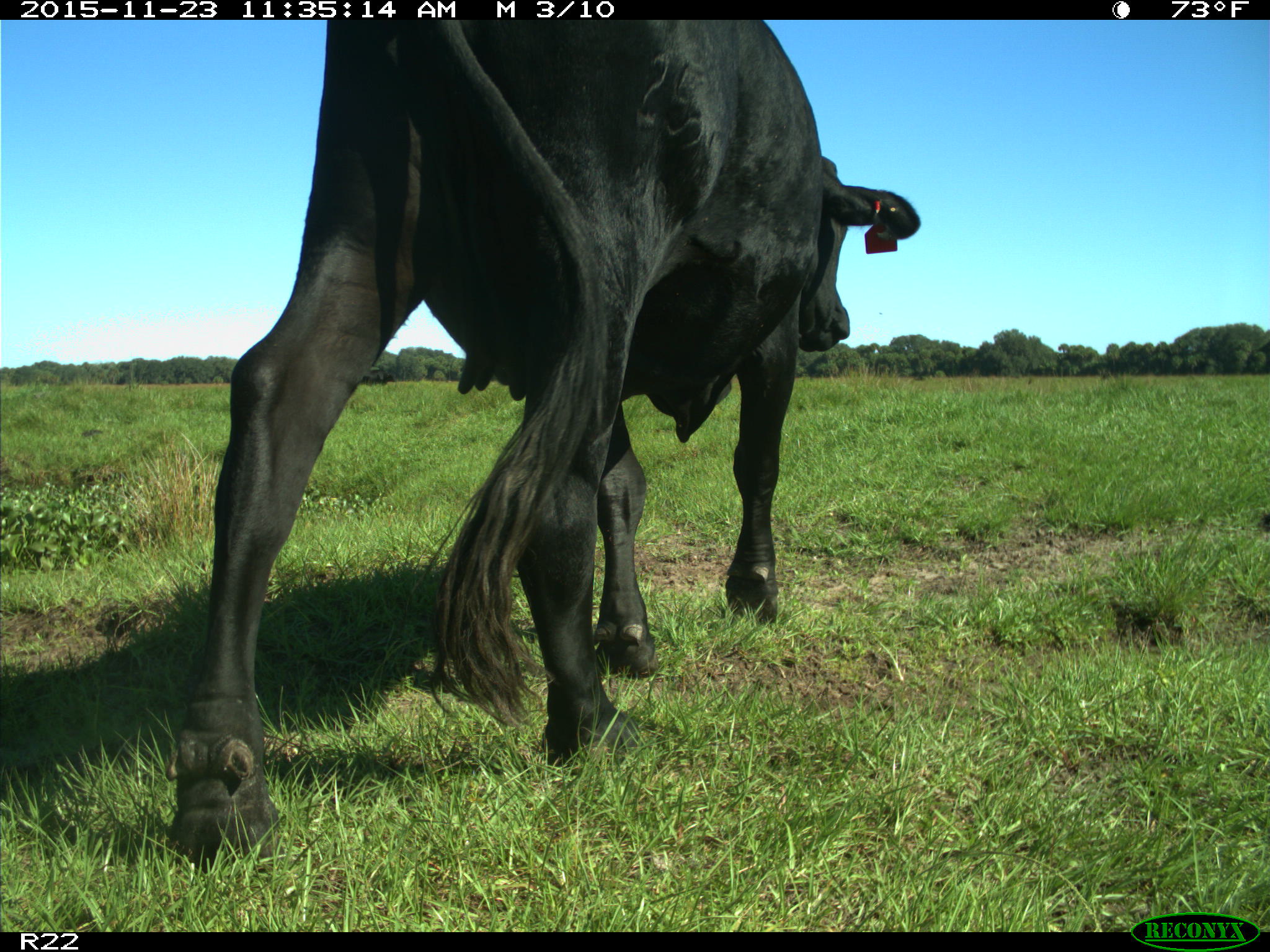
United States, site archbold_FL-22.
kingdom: Animalia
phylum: Chordata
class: Mammalia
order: Artiodactyla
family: Bovidae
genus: Bos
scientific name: Bos taurus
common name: domestic cow